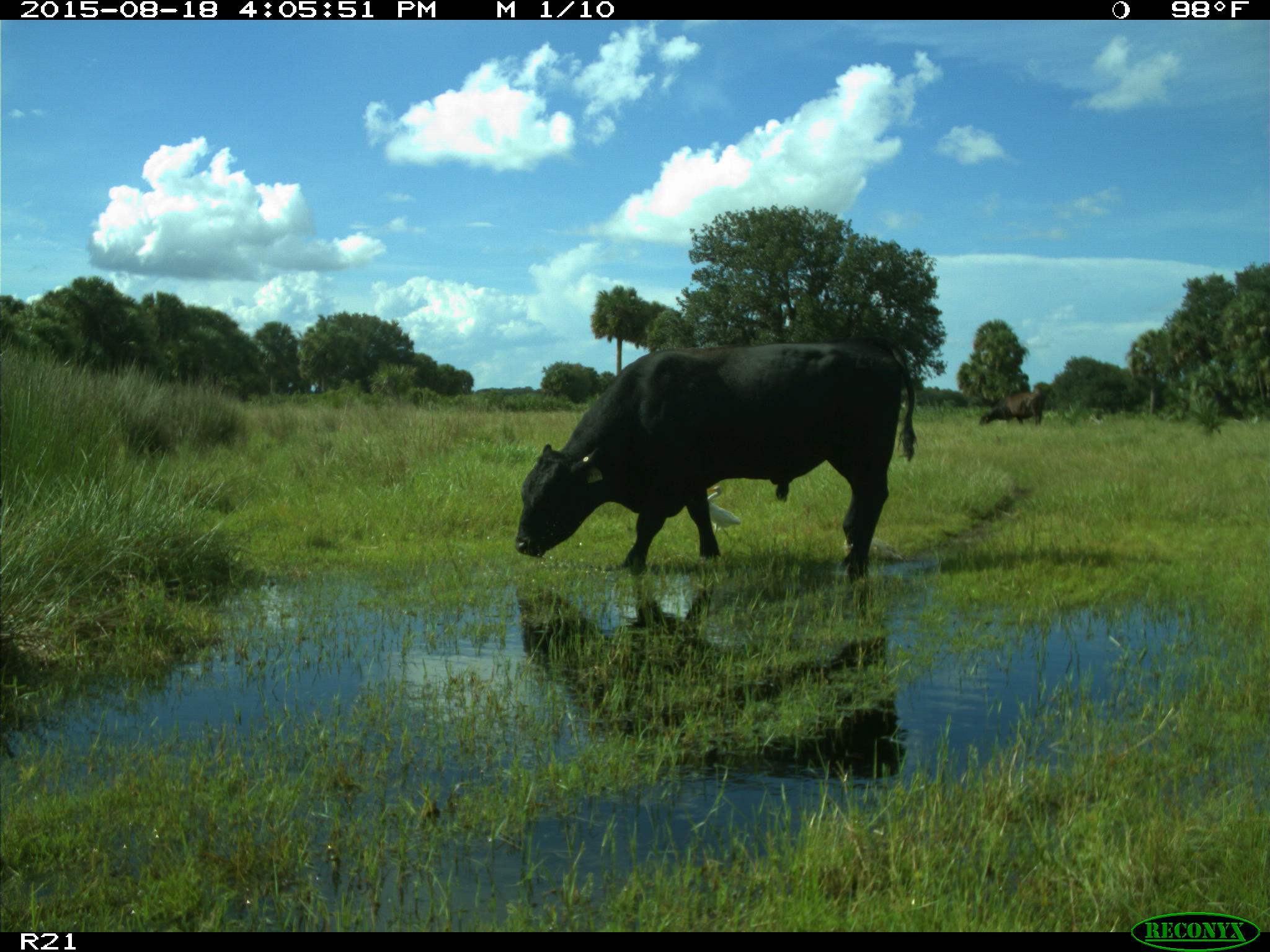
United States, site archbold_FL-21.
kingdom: Animalia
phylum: Chordata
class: Mammalia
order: Artiodactyla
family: Bovidae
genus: Bos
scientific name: Bos taurus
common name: domestic cow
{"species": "Bos taurus (domestic cow)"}